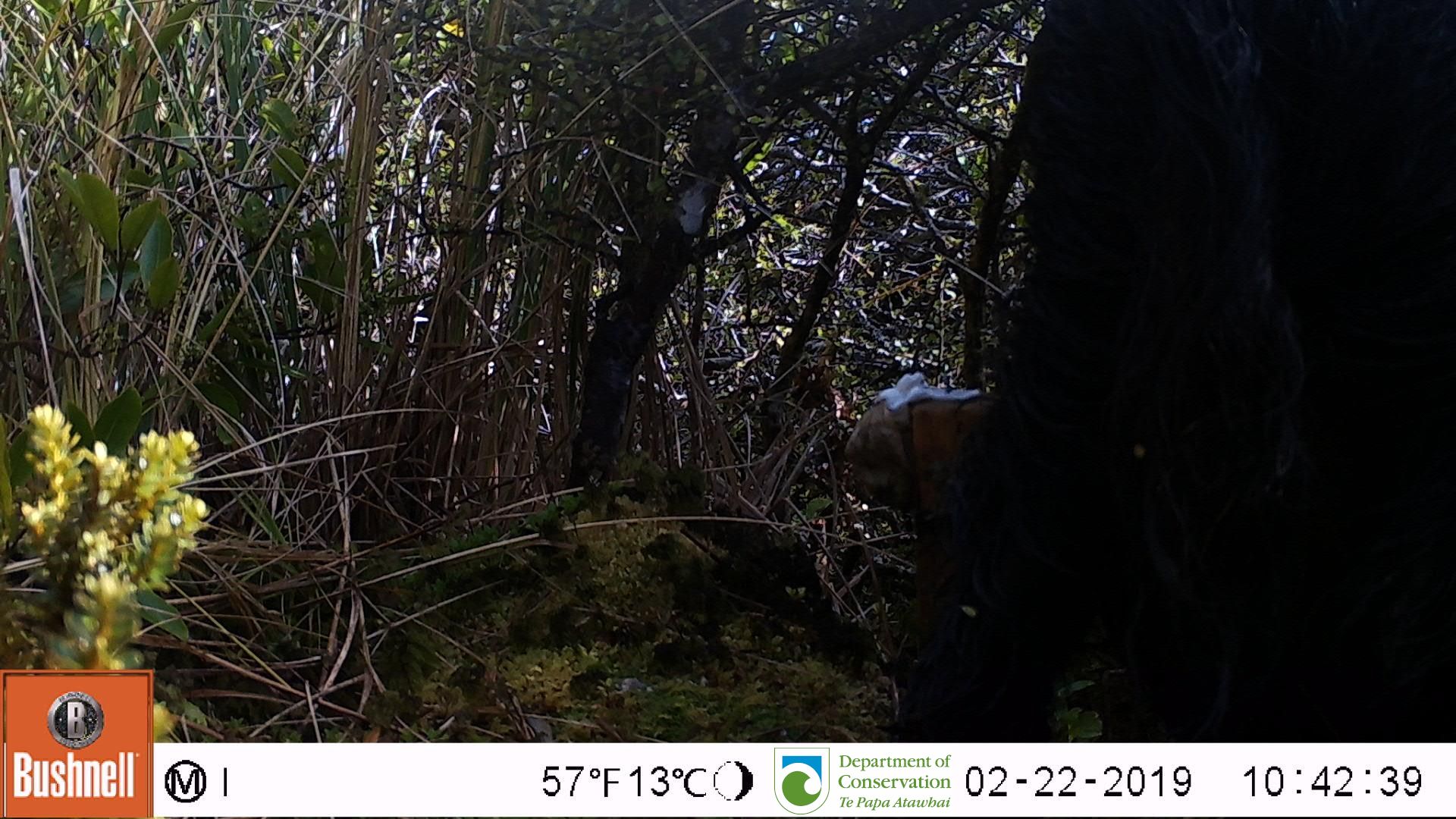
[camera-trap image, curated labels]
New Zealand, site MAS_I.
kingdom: Animalia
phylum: Chordata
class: Mammalia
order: Artiodactyla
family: Suidae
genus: Sus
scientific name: Sus scrofa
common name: pig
Pig (Sus scrofa).